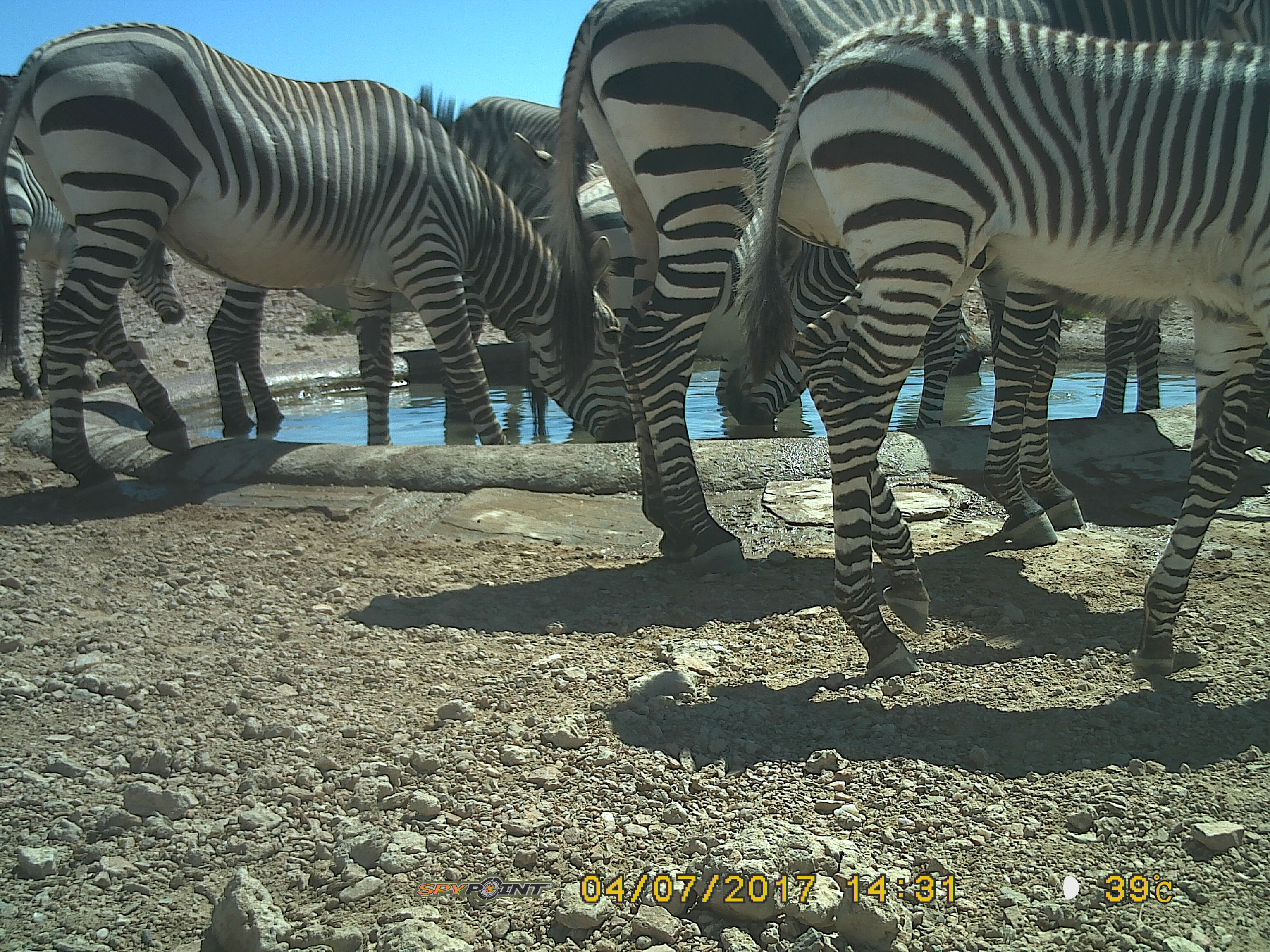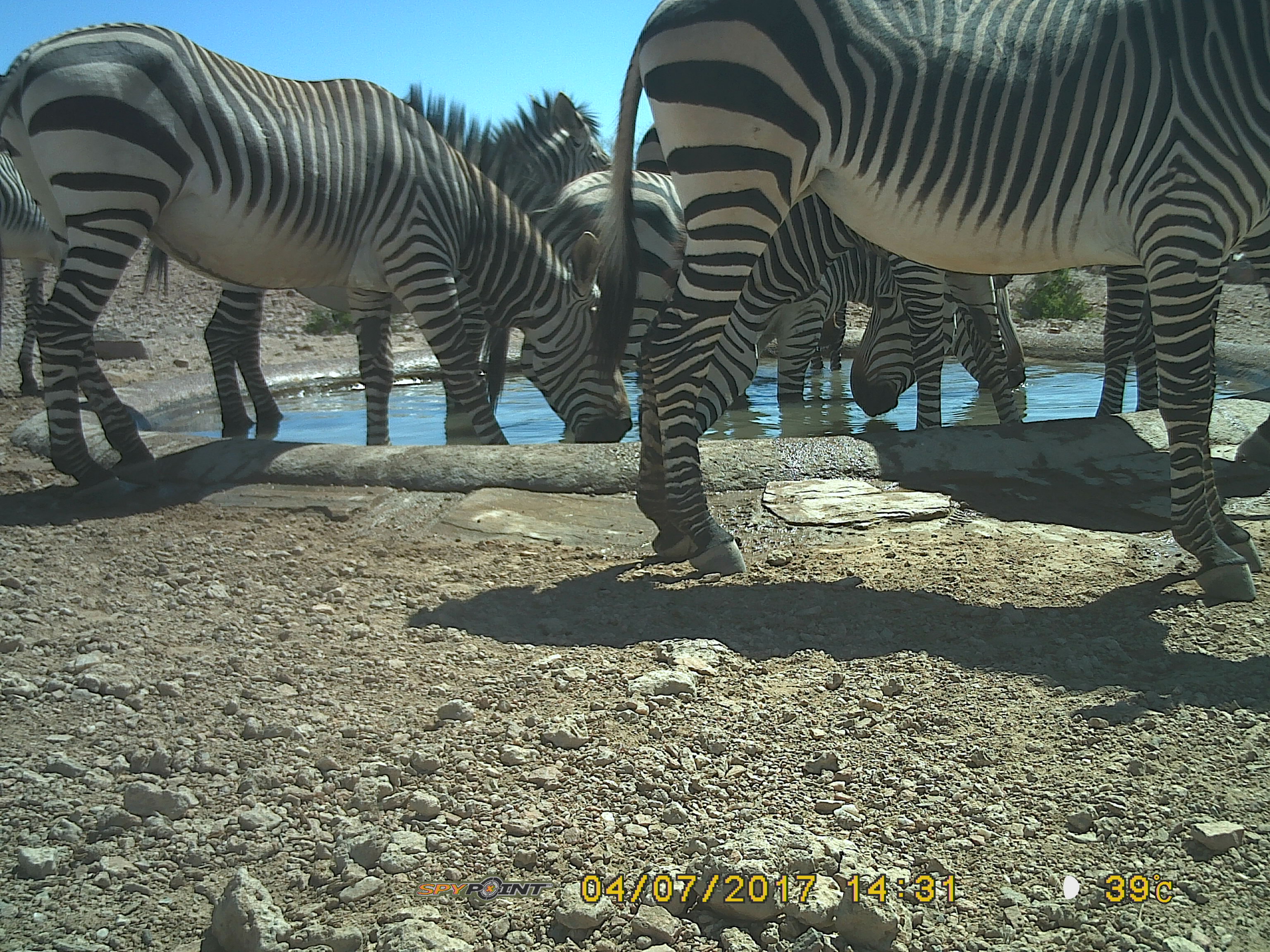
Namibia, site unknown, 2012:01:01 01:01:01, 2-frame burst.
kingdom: Animalia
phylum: Chordata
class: Mammalia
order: Perissodactyla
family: Equidae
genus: Equus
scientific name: Equus zebra hartmannae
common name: hartmann's mountain zebra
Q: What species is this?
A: Equus zebra hartmannae (hartmann's mountain zebra).